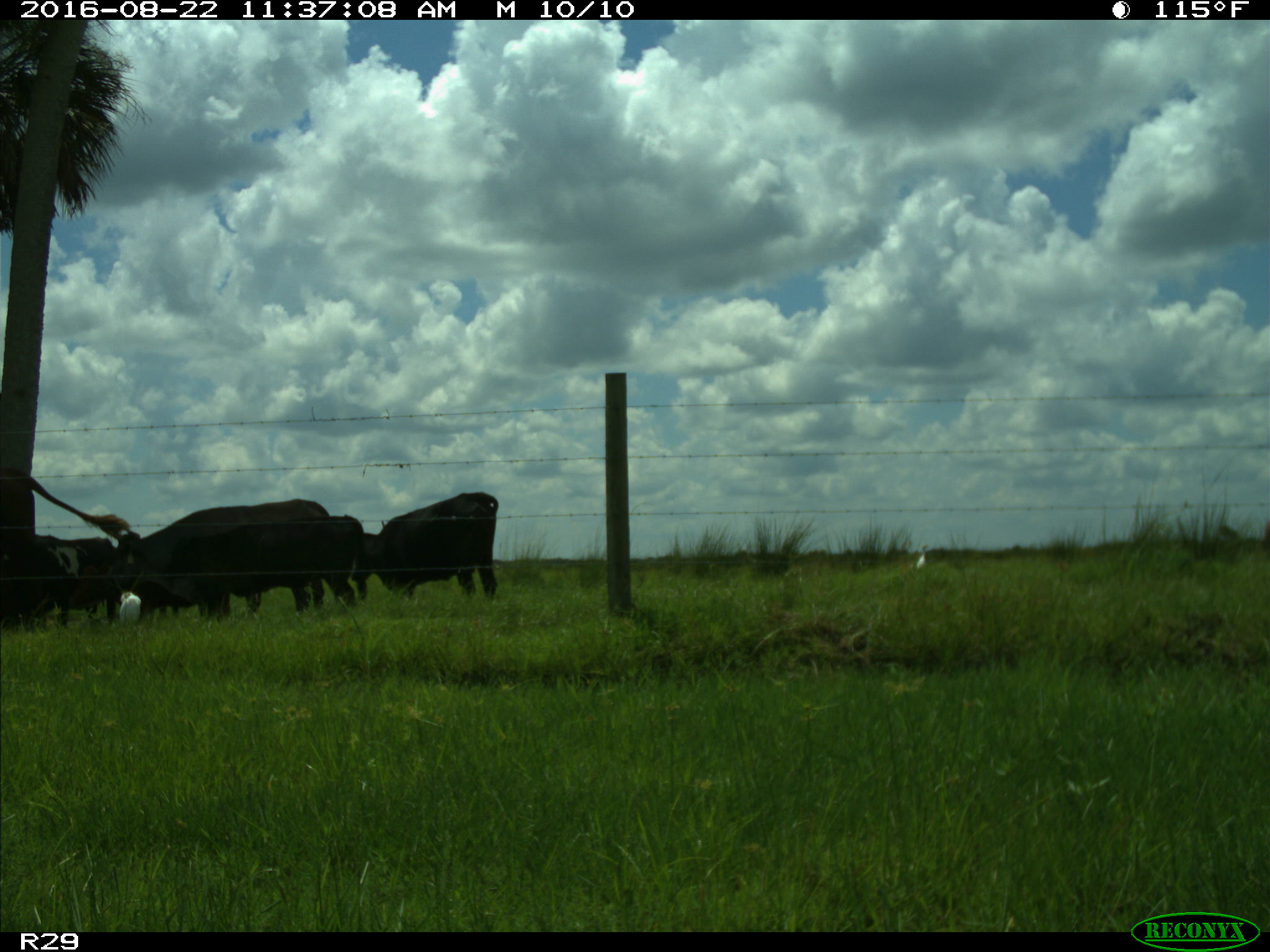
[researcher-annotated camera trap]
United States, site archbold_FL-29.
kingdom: Animalia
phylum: Chordata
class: Mammalia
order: Artiodactyla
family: Bovidae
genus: Bos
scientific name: Bos taurus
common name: domestic cow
Bos taurus (domestic cow).